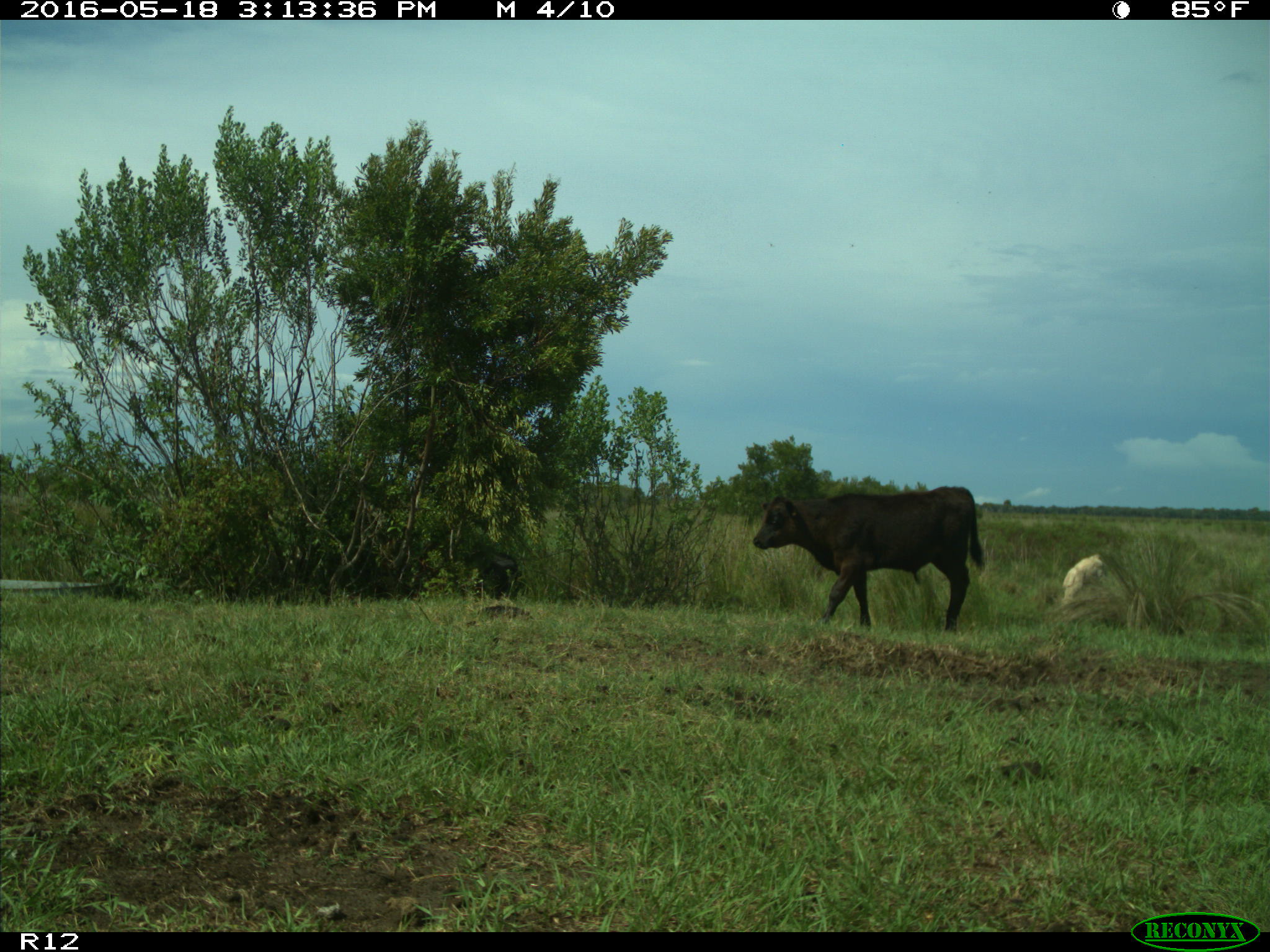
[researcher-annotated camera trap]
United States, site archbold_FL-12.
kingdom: Animalia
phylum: Chordata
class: Mammalia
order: Artiodactyla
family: Bovidae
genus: Bos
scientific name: Bos taurus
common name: domestic cow